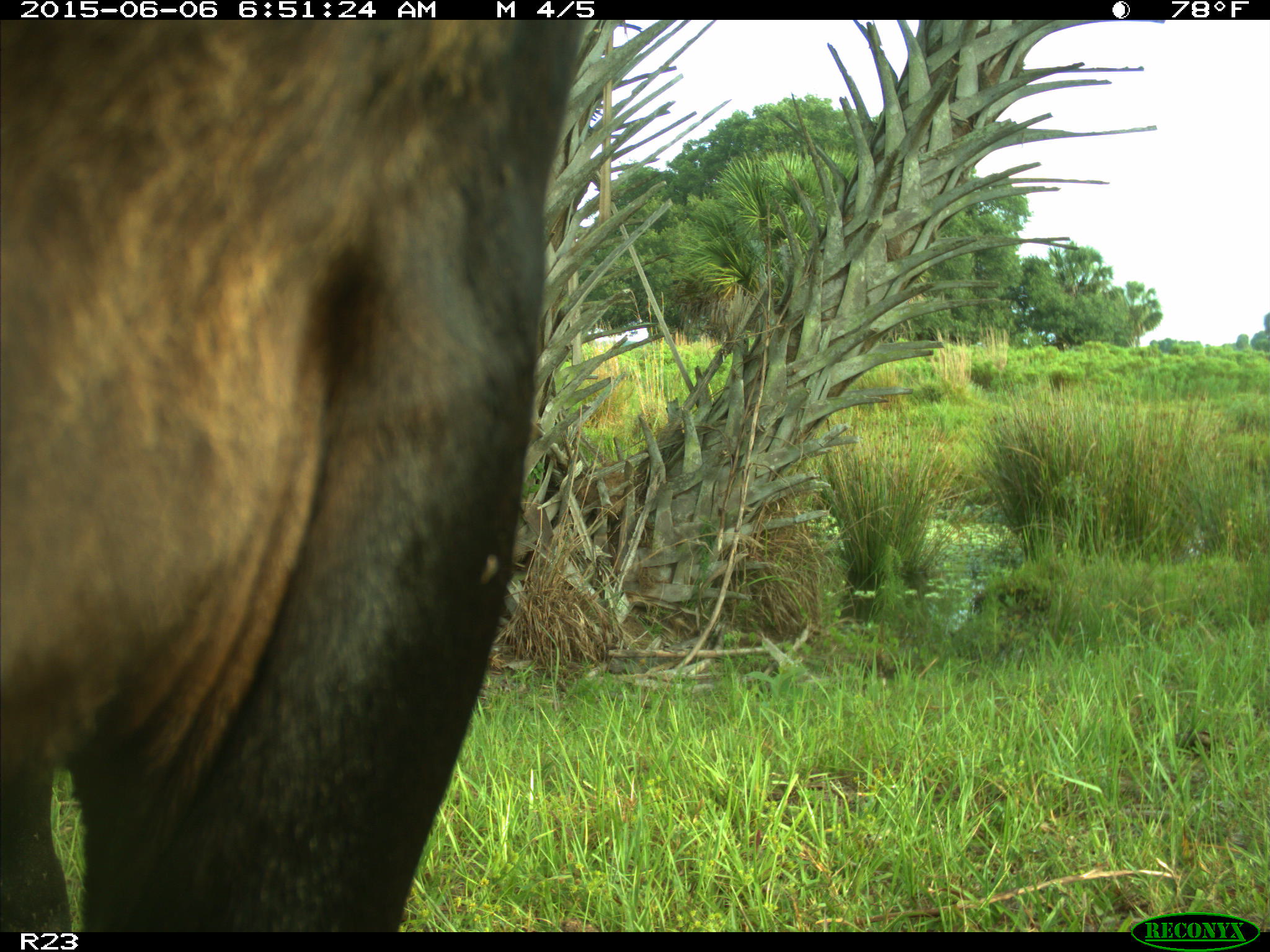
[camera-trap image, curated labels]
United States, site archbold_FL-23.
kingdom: Animalia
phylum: Chordata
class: Mammalia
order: Artiodactyla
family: Bovidae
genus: Bos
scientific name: Bos taurus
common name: domestic cow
Bos taurus (domestic cow).